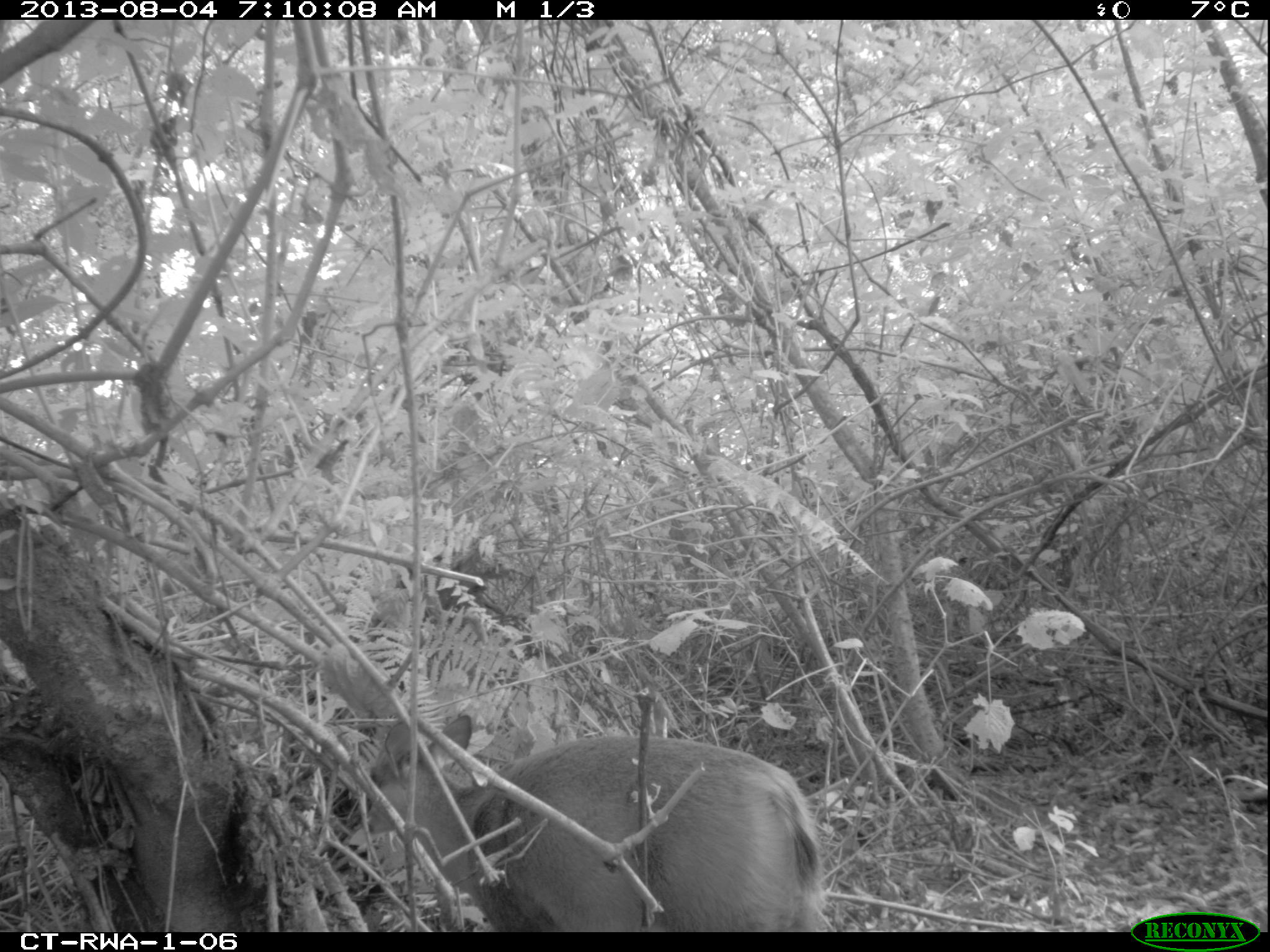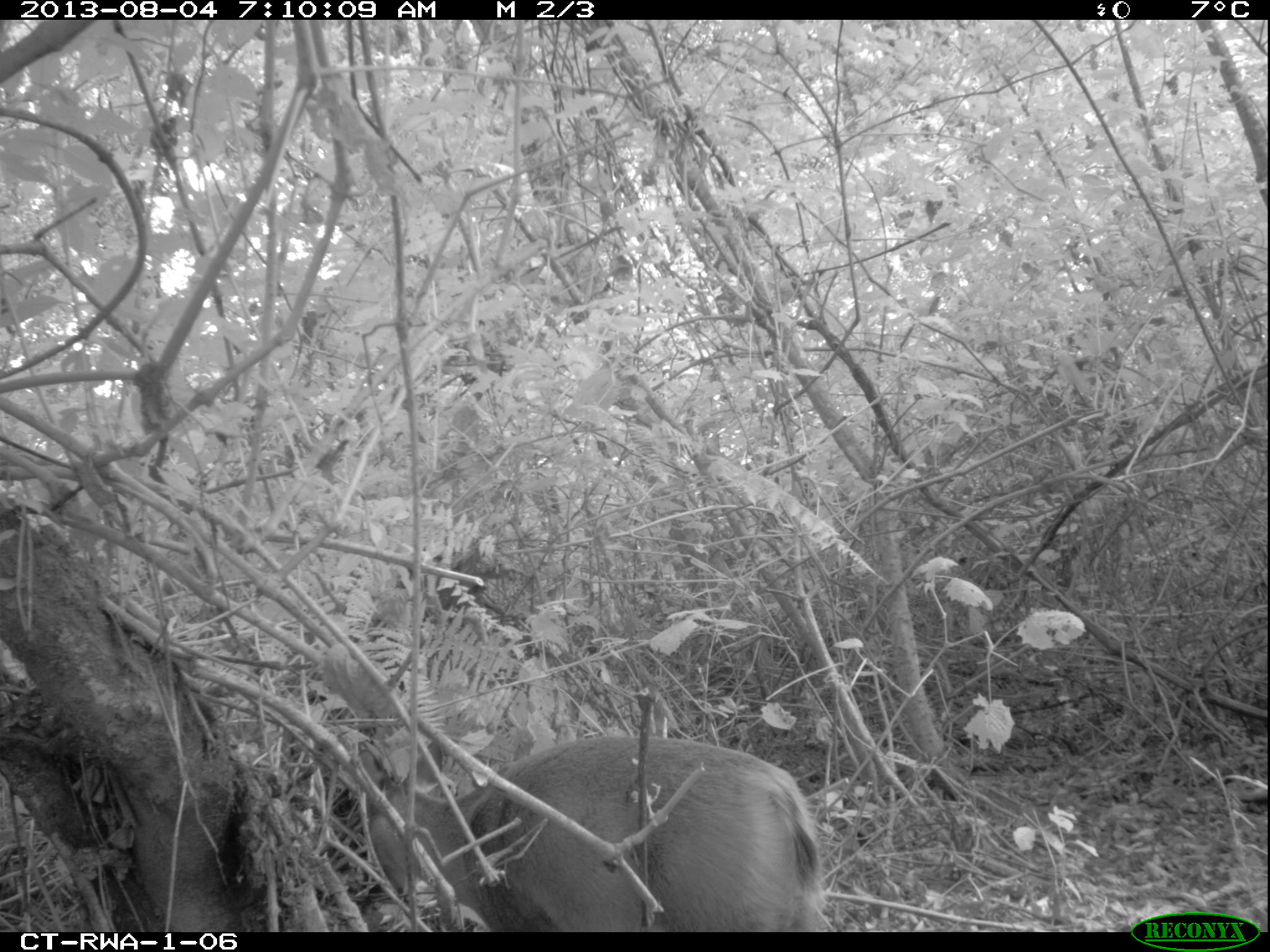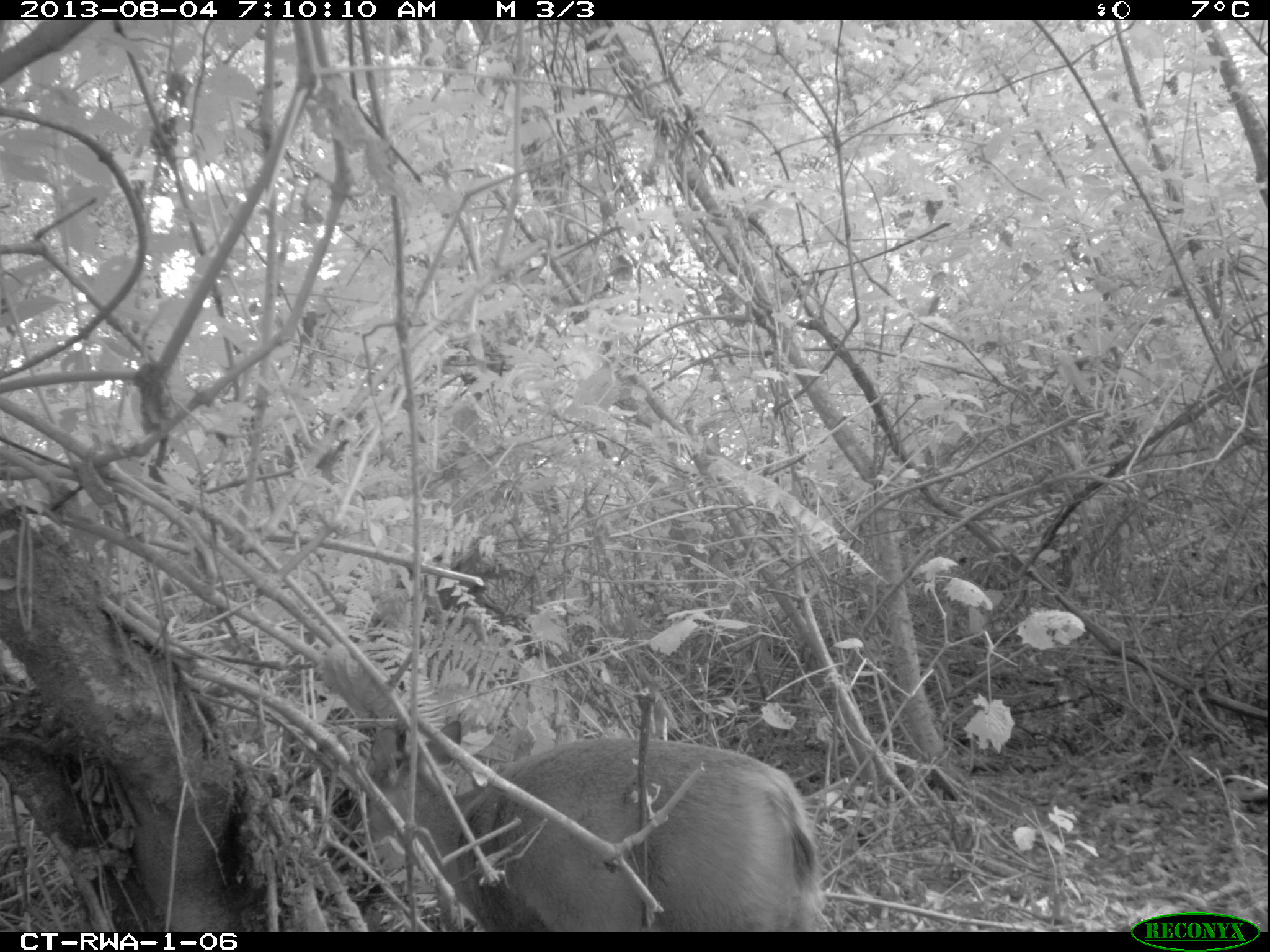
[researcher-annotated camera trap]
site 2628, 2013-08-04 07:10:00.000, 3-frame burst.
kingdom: Animalia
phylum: Chordata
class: Mammalia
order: Artiodactyla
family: Bovidae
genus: Cephalophus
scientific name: Cephalophus nigrifrons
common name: black-fronted duiker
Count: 1.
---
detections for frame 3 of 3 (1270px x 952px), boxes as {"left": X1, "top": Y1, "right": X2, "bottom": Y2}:
cephalophus nigrifrons: {"left": 360, "top": 717, "right": 823, "bottom": 931}